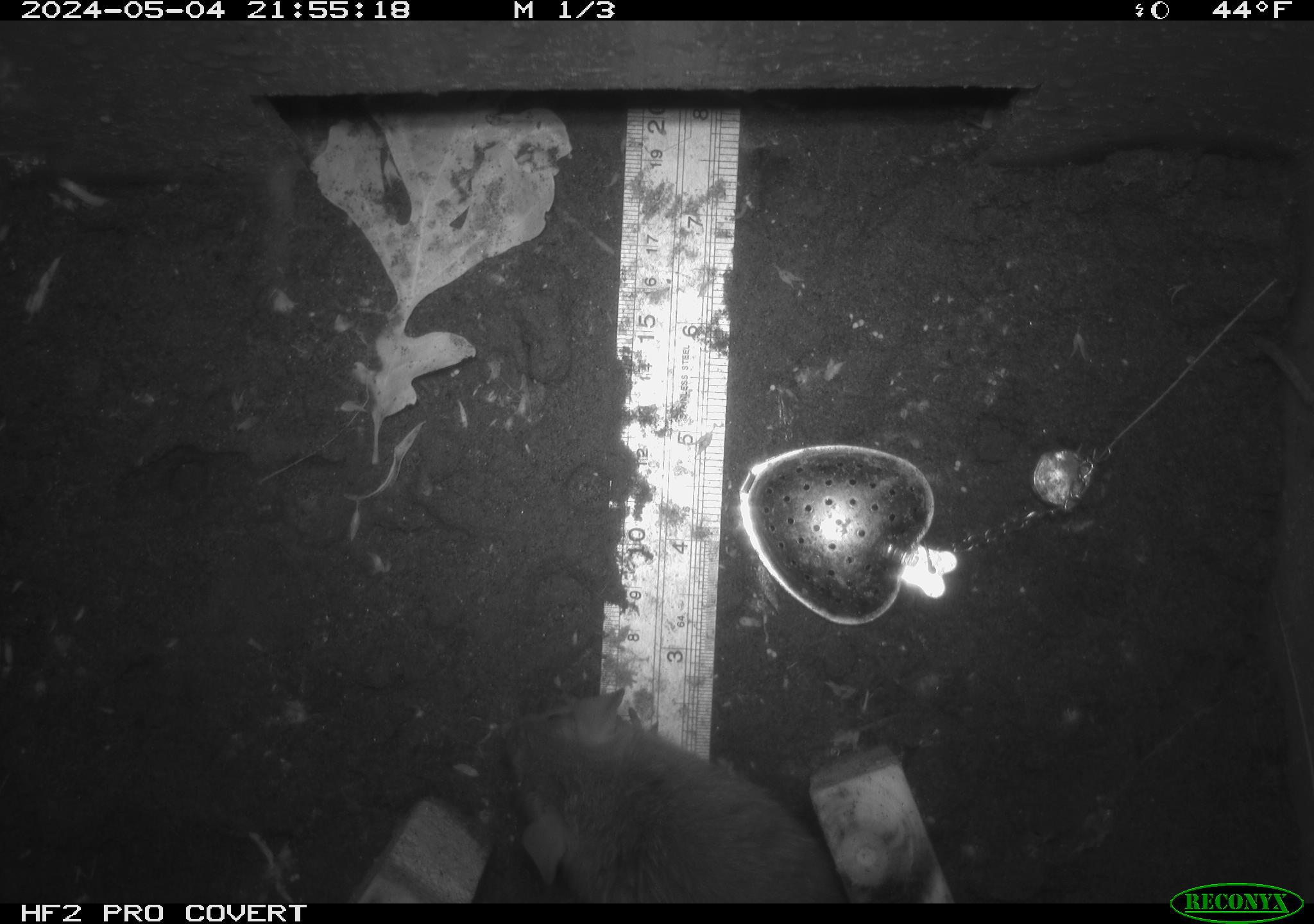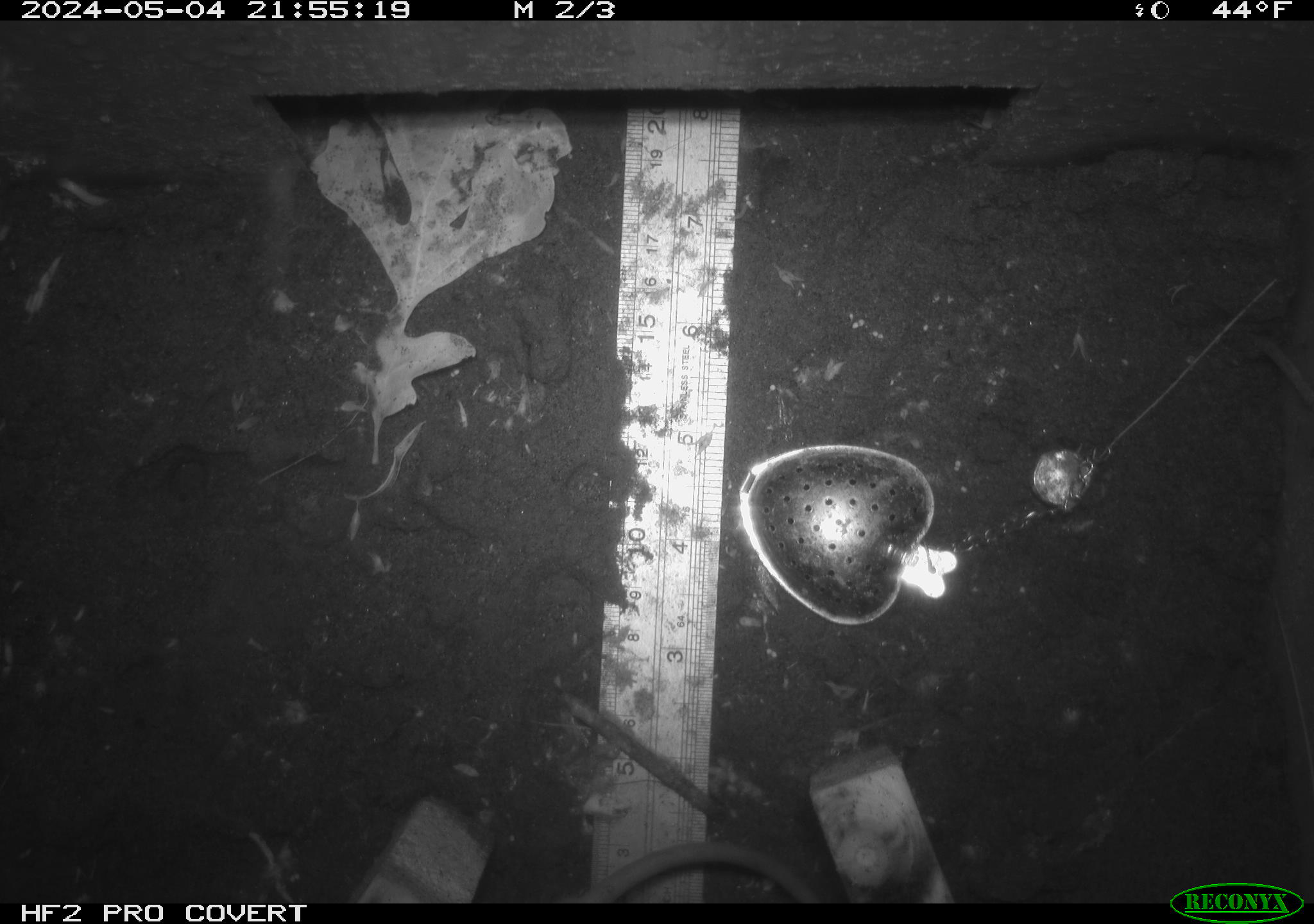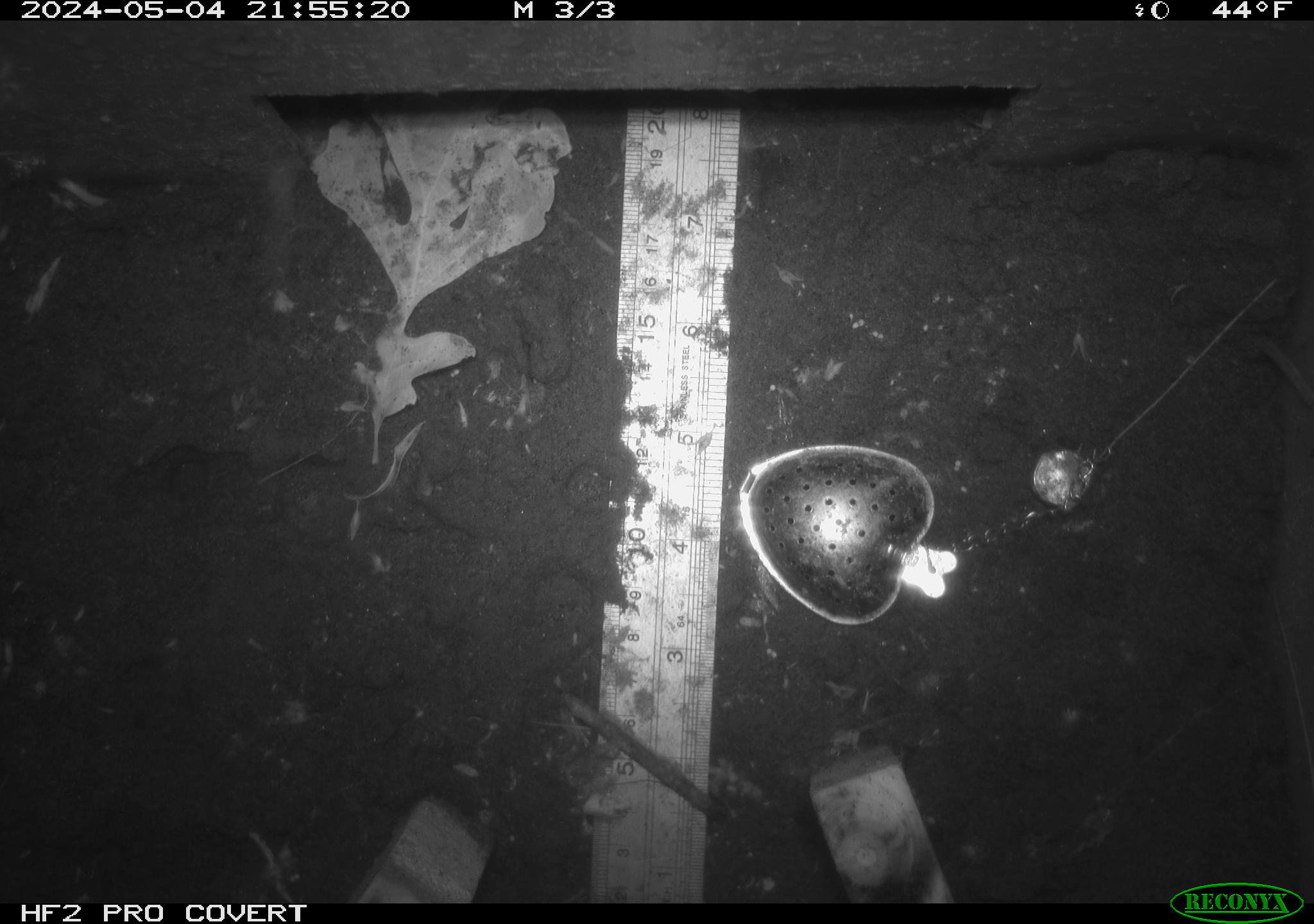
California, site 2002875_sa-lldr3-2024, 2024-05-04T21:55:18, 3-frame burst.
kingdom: Animalia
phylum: Chordata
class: Mammalia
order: Rodentia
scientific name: Rodentia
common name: rodent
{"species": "rodent (Rodentia)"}